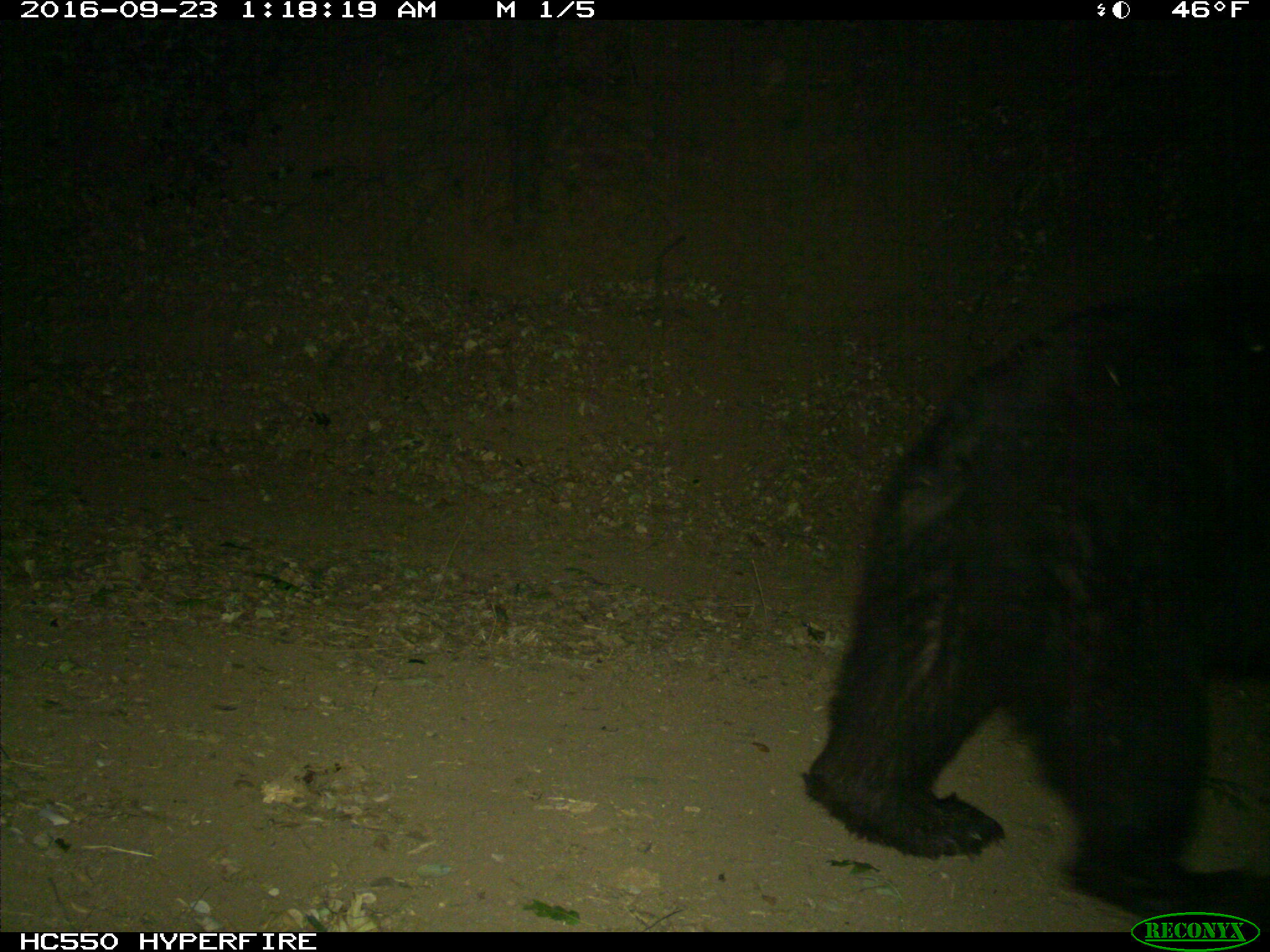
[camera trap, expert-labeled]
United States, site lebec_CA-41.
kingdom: Animalia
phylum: Chordata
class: Mammalia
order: Carnivora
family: Ursidae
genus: Ursus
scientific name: Ursus americanus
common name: american black bear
Ursus americanus (american black bear).